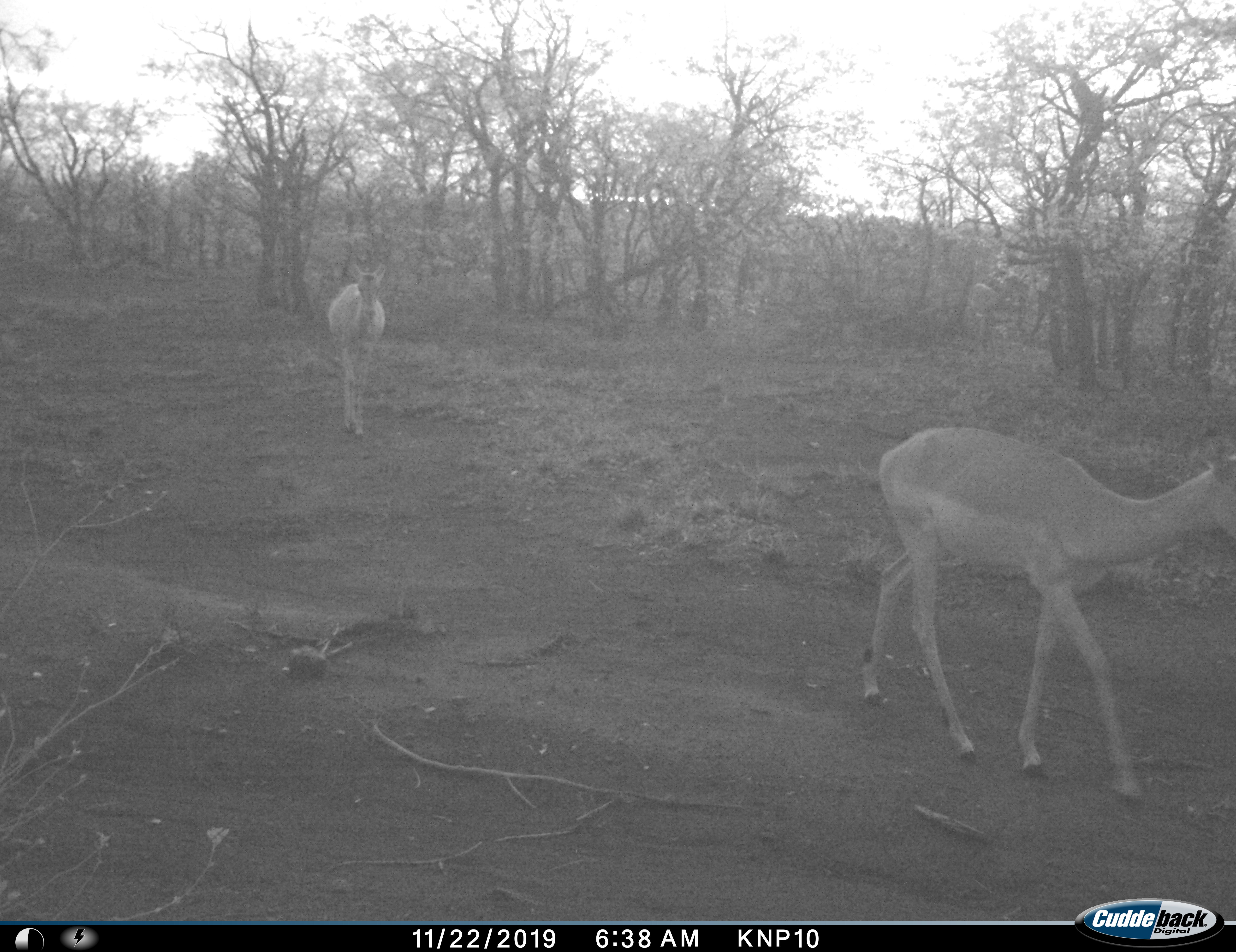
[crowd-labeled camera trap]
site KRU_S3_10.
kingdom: Animalia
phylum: Chordata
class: Mammalia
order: Artiodactyla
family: Bovidae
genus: Aepyceros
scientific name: Aepyceros melampus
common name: impala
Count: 2.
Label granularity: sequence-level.